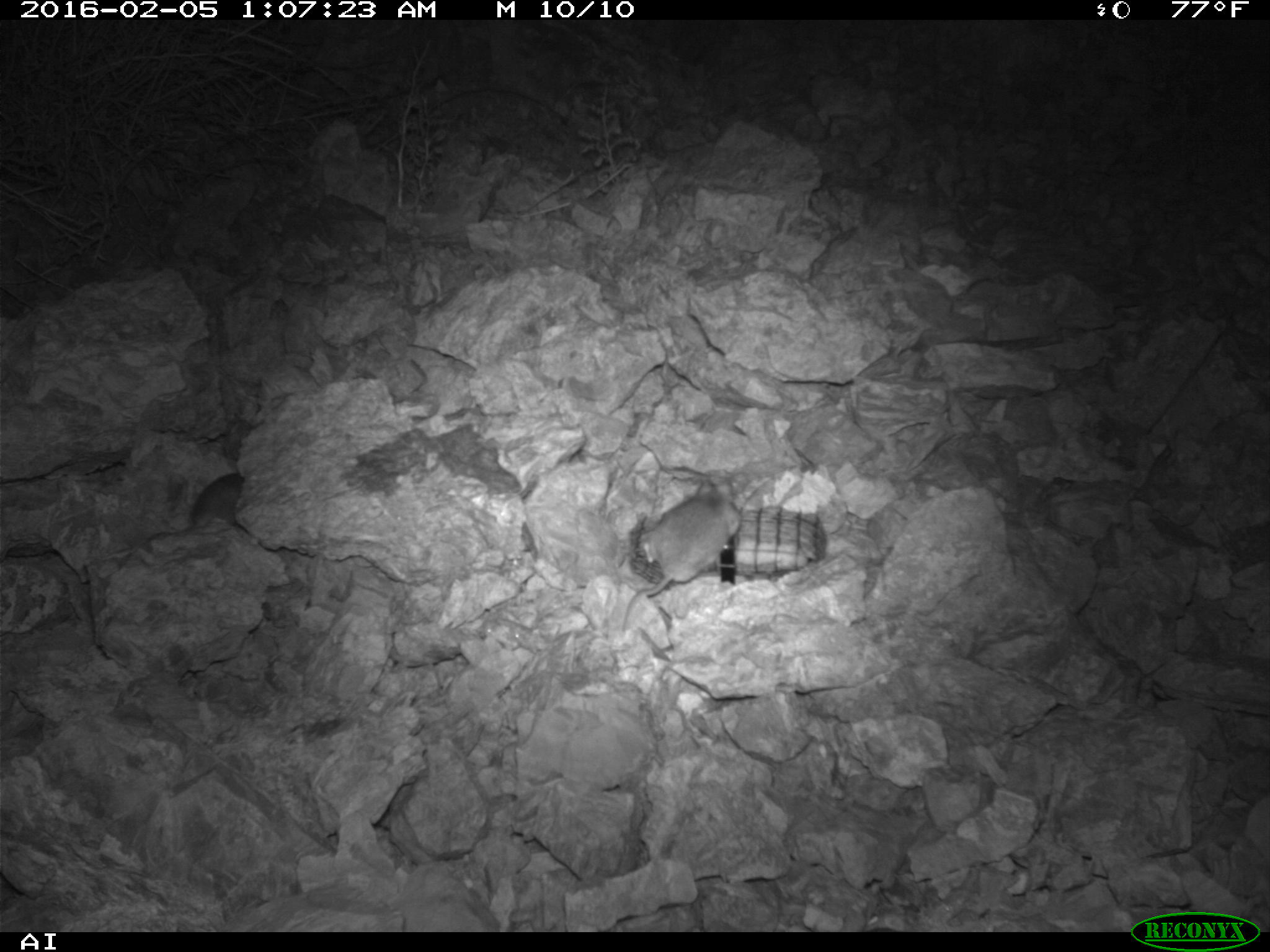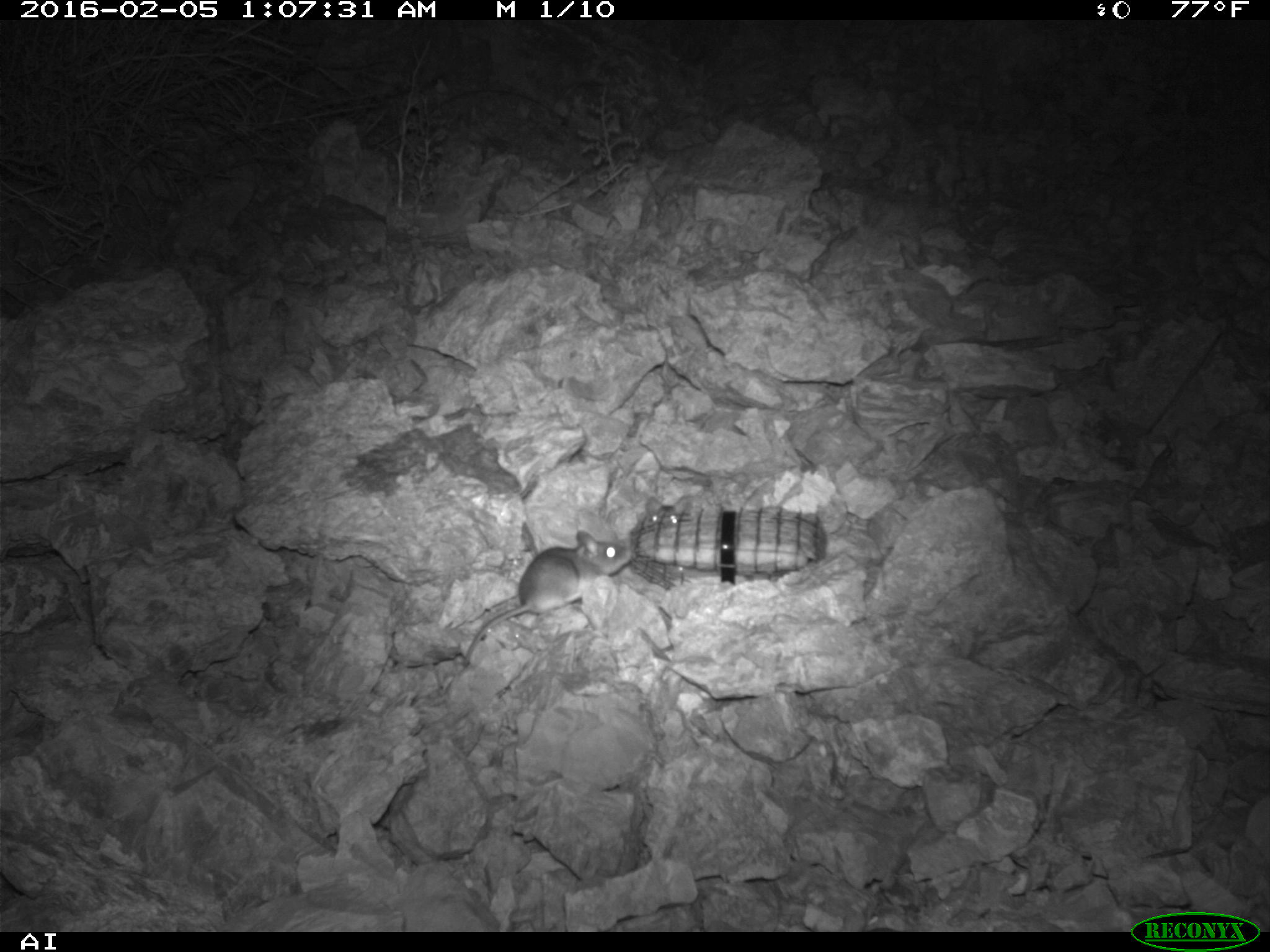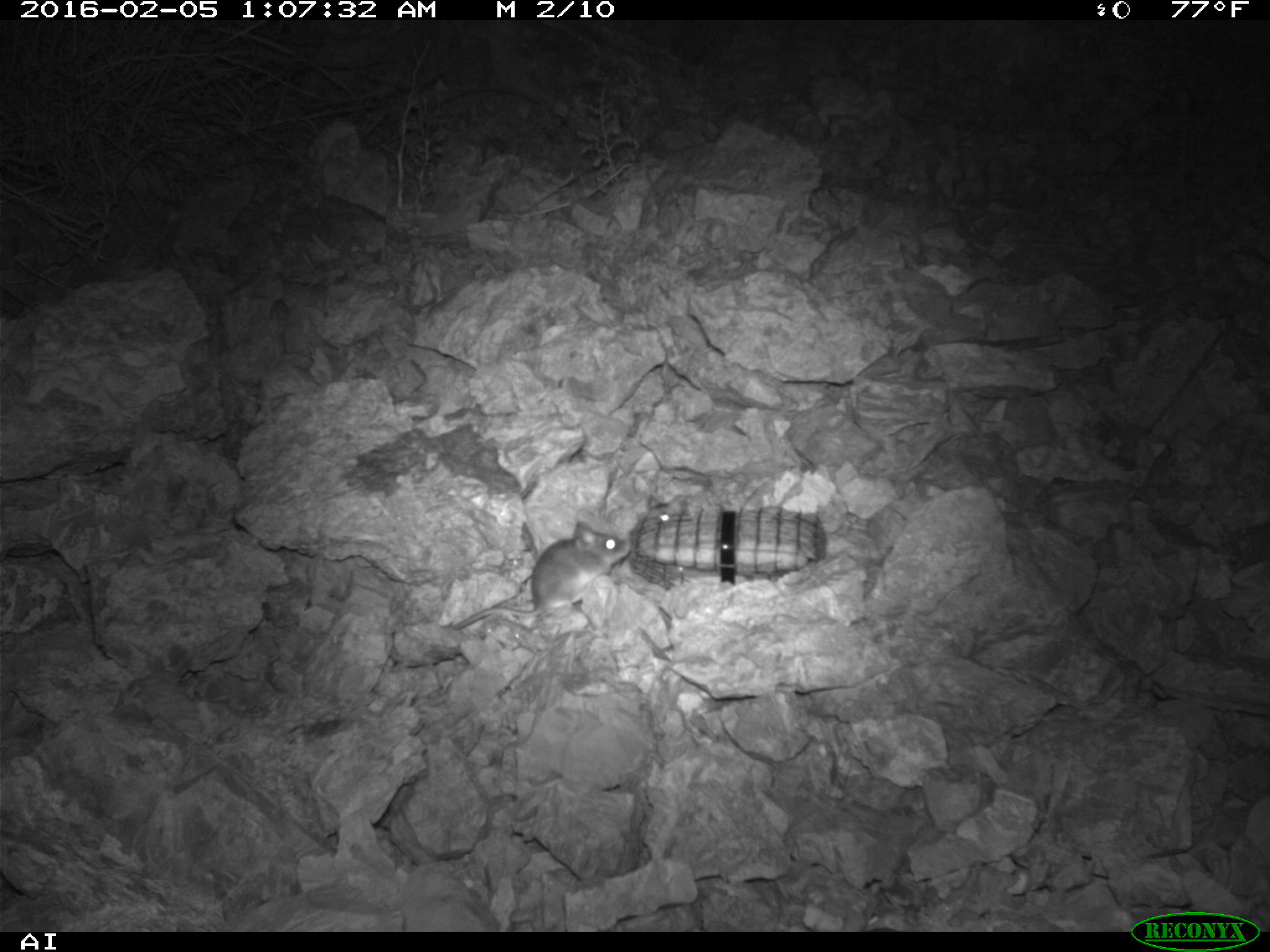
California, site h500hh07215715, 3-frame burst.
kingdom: Animalia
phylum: Chordata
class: Mammalia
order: Rodentia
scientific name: Rodentia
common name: rodent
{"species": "rodent (Rodentia)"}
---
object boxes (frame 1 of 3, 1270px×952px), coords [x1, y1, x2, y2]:
rodent: [623, 475, 739, 629]; [190, 470, 244, 526]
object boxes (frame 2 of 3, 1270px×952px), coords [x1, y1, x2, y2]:
rodent: [462, 529, 633, 664]; [641, 496, 687, 528]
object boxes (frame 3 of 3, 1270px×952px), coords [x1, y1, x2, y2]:
rodent: [440, 521, 629, 630]; [641, 495, 691, 519]